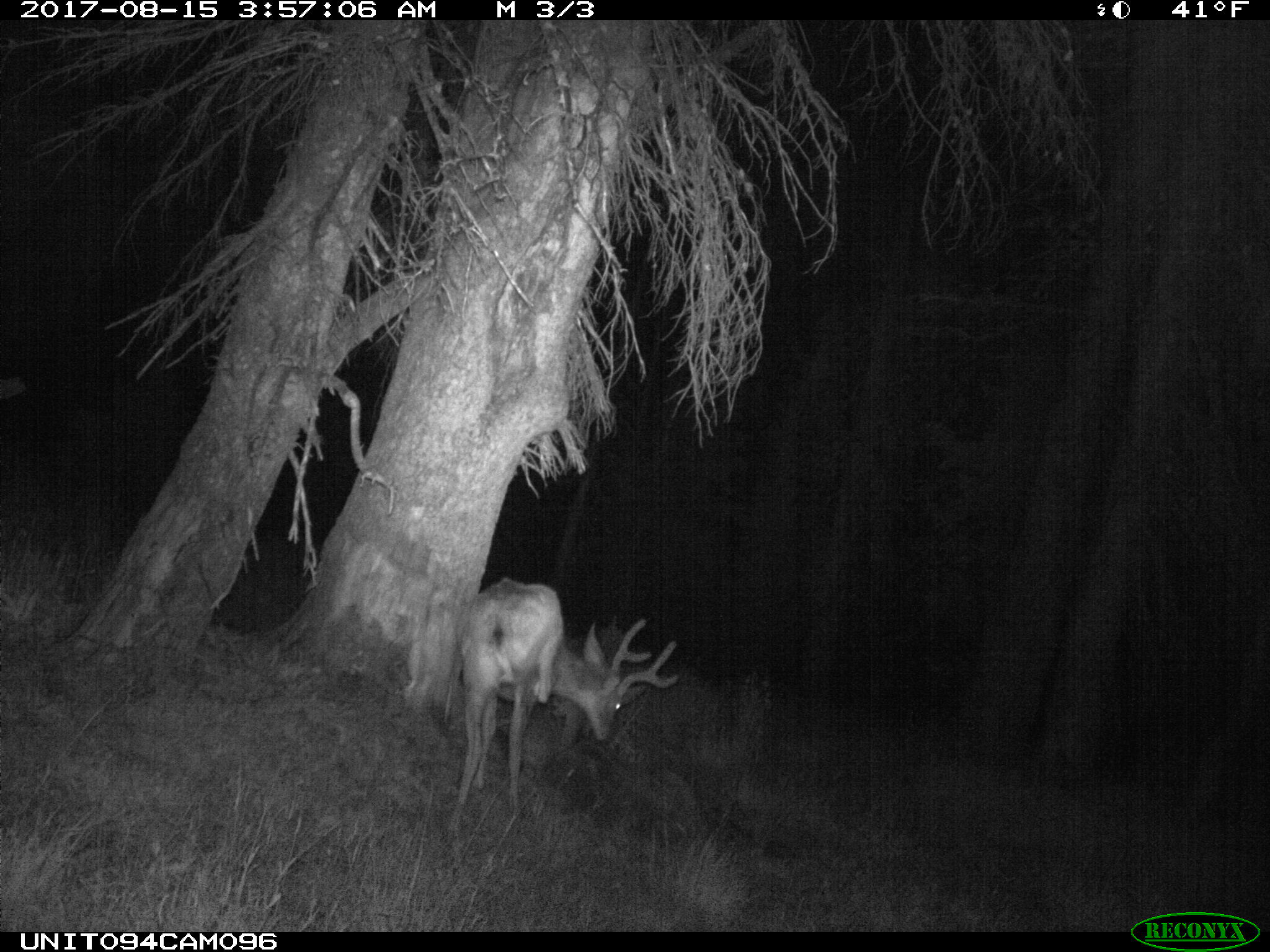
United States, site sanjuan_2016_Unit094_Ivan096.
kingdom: Animalia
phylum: Chordata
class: Mammalia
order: Artiodactyla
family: Cervidae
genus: Odocoileus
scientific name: Odocoileus hemionus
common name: mule deer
Odocoileus hemionus (mule deer).